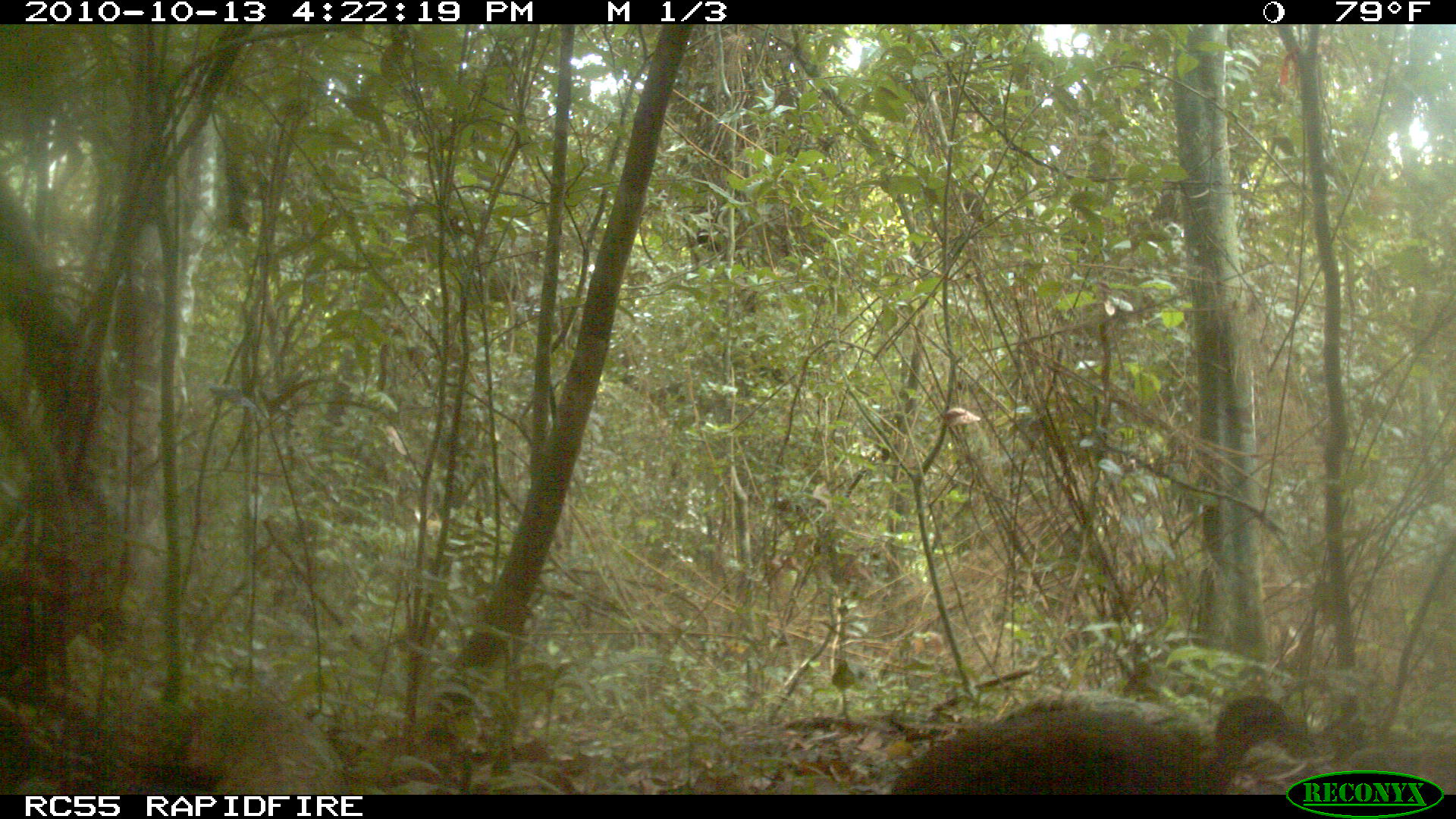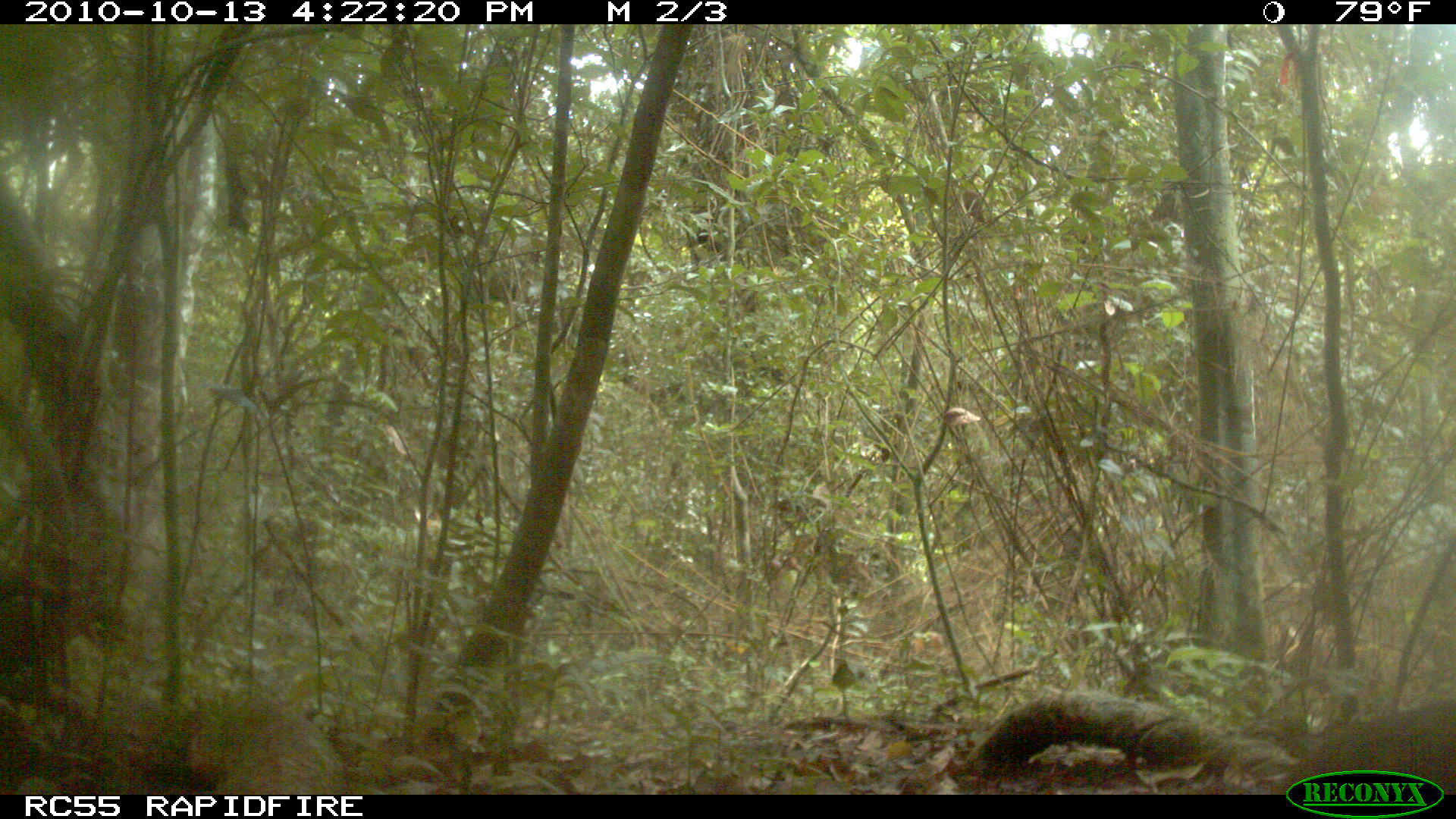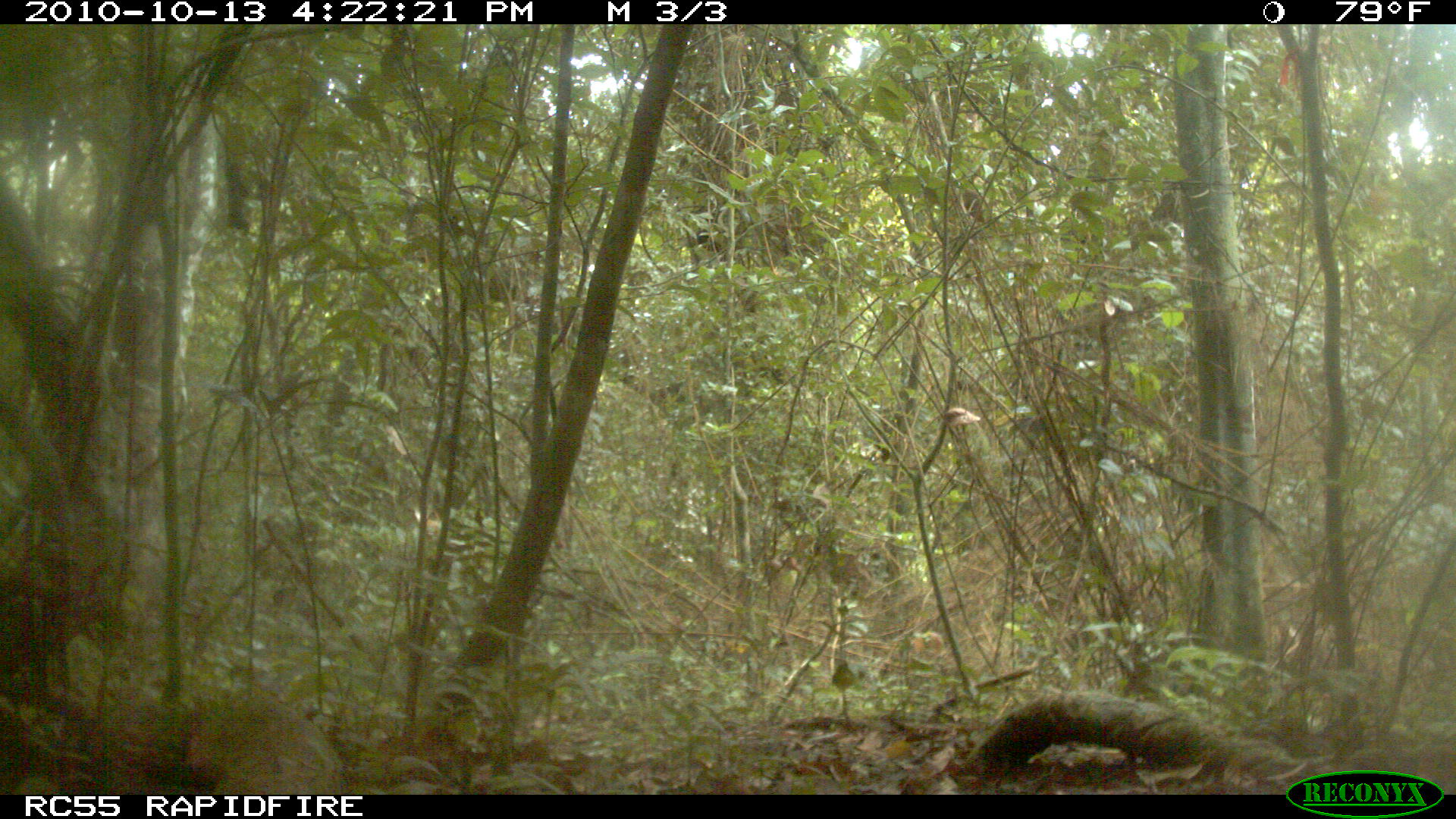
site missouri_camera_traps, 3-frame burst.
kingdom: Animalia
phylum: Chordata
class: Aves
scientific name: Aves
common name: bird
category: bird spec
Bird spec (bird) (Aves). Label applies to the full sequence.